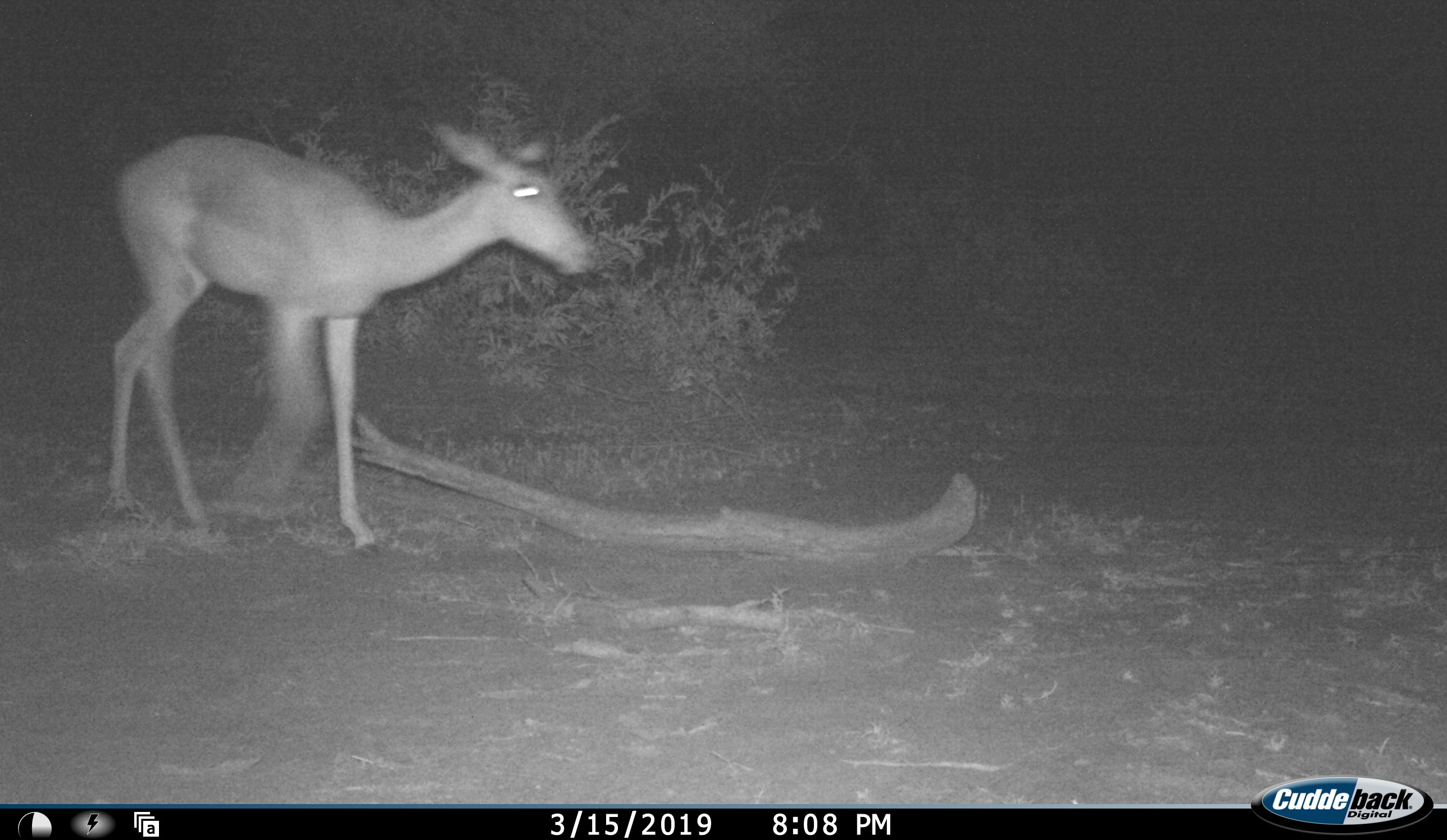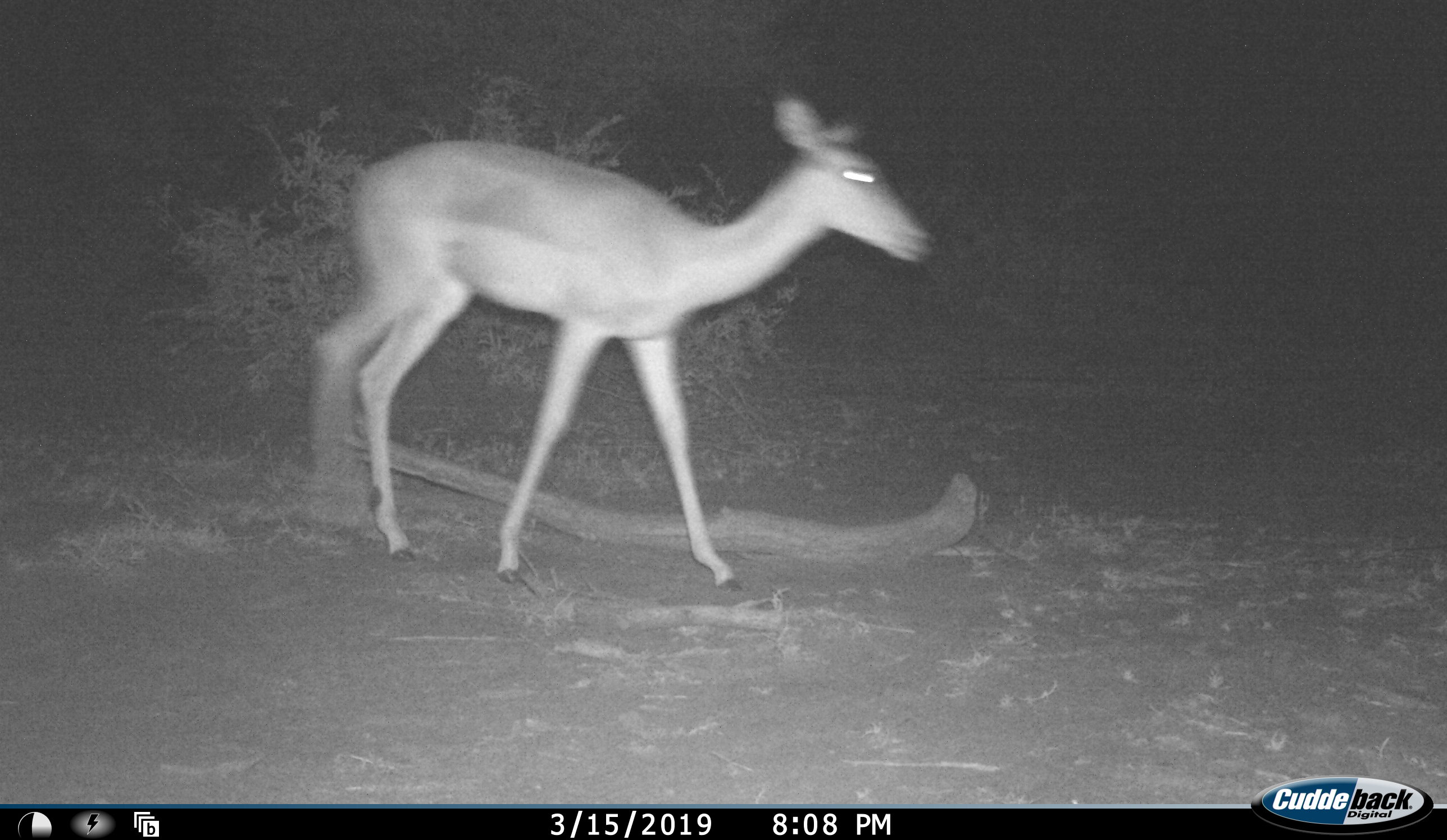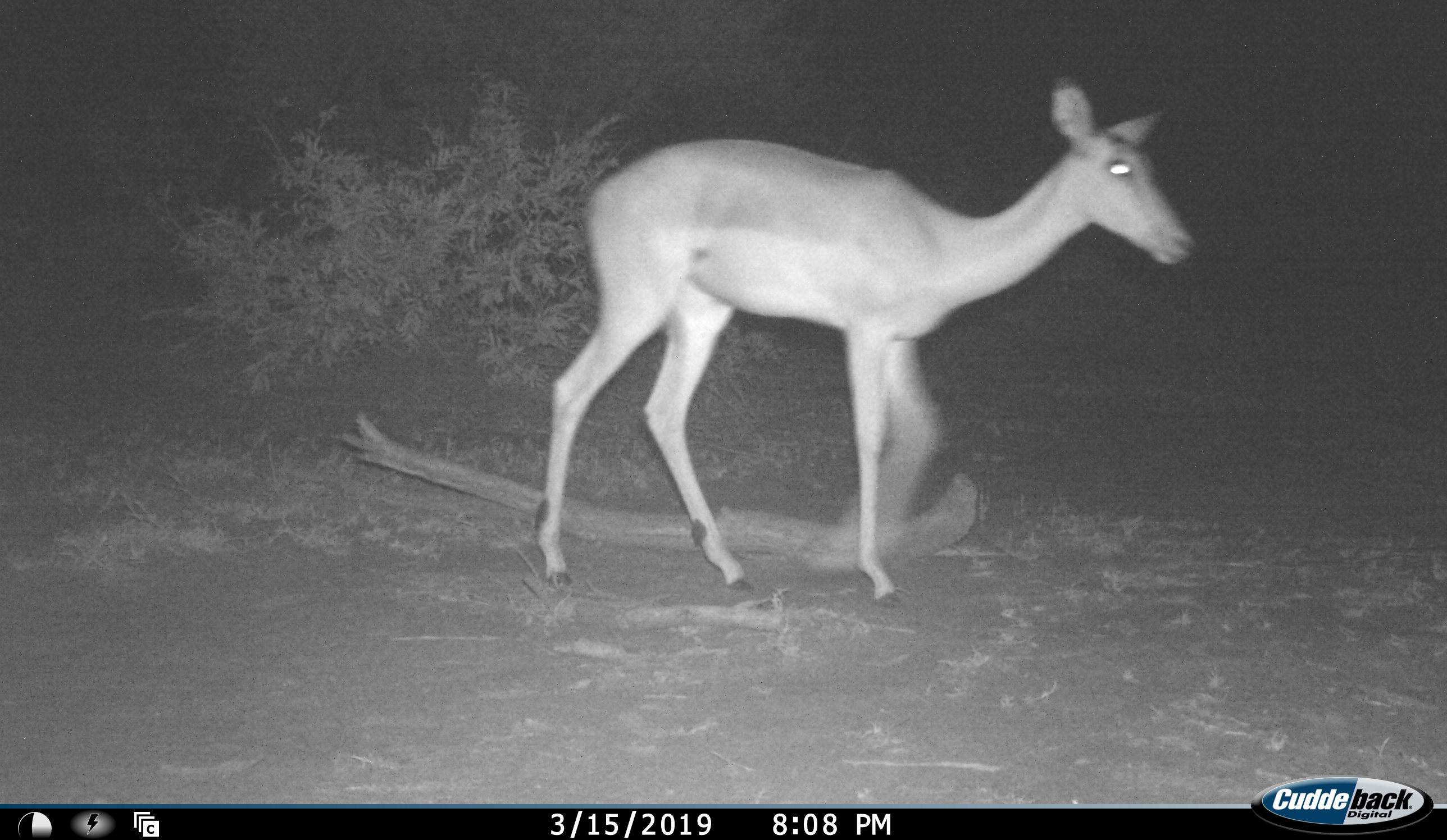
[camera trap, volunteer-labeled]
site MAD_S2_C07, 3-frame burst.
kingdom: Animalia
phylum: Chordata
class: Mammalia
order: Artiodactyla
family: Bovidae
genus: Aepyceros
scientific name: Aepyceros melampus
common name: impala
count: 1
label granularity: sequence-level